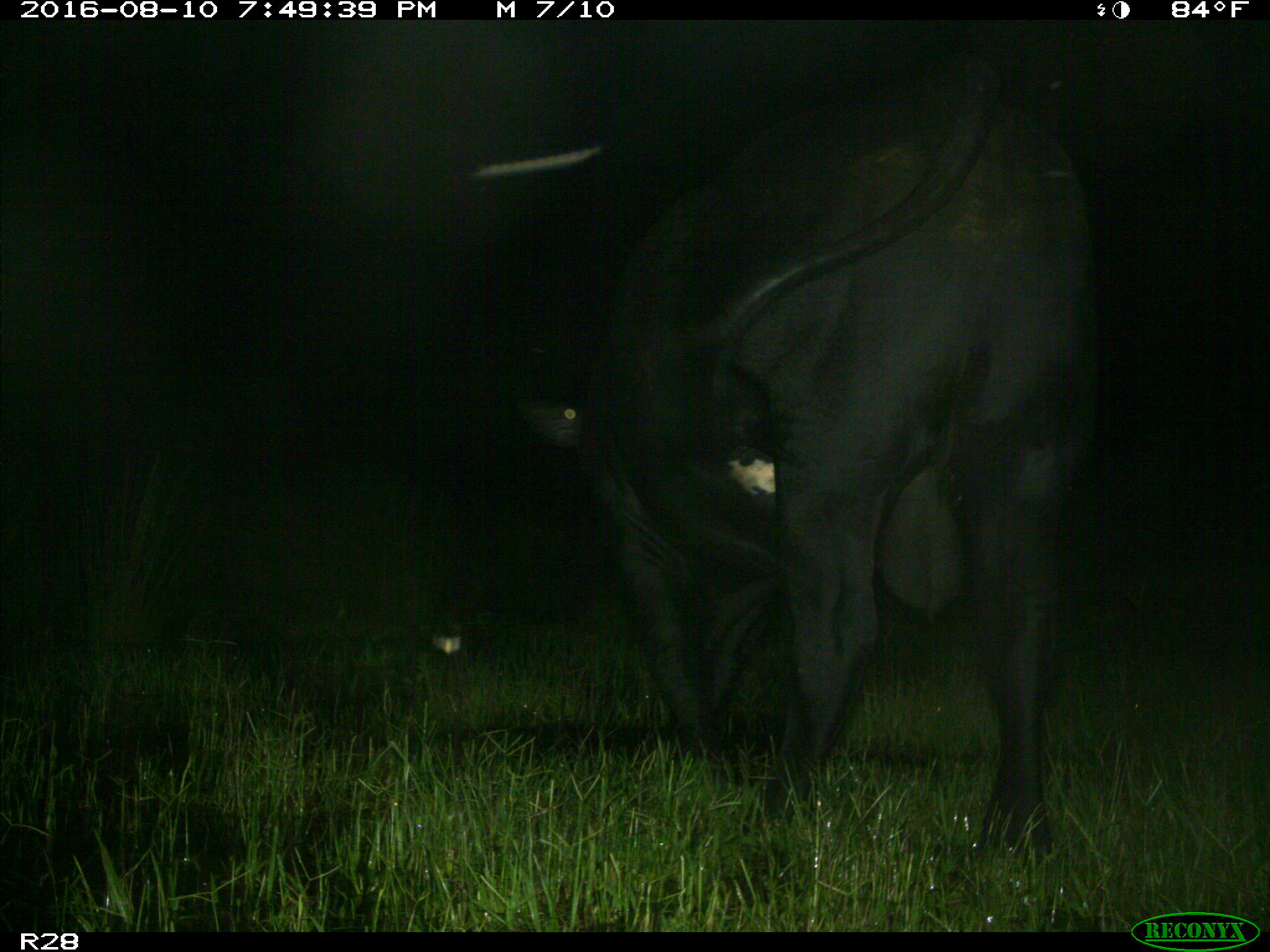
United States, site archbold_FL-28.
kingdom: Animalia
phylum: Chordata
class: Mammalia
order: Artiodactyla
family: Bovidae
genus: Bos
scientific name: Bos taurus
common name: domestic cow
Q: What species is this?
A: Bos taurus (domestic cow).